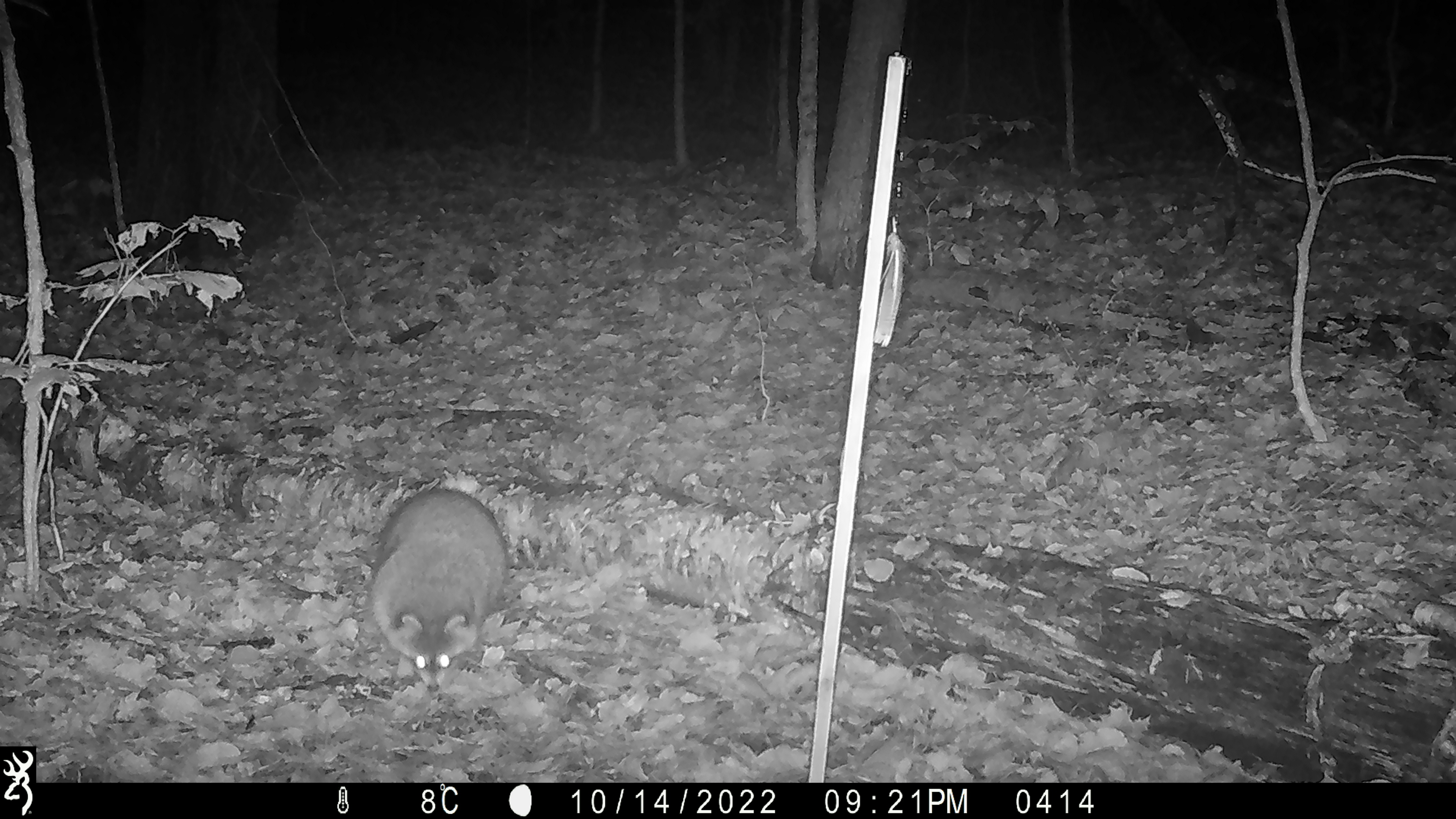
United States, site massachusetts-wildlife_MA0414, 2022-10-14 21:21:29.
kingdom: Animalia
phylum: Chordata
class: Mammalia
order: Carnivora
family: Procyonidae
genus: Procyon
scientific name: Procyon lotor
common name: raccoon